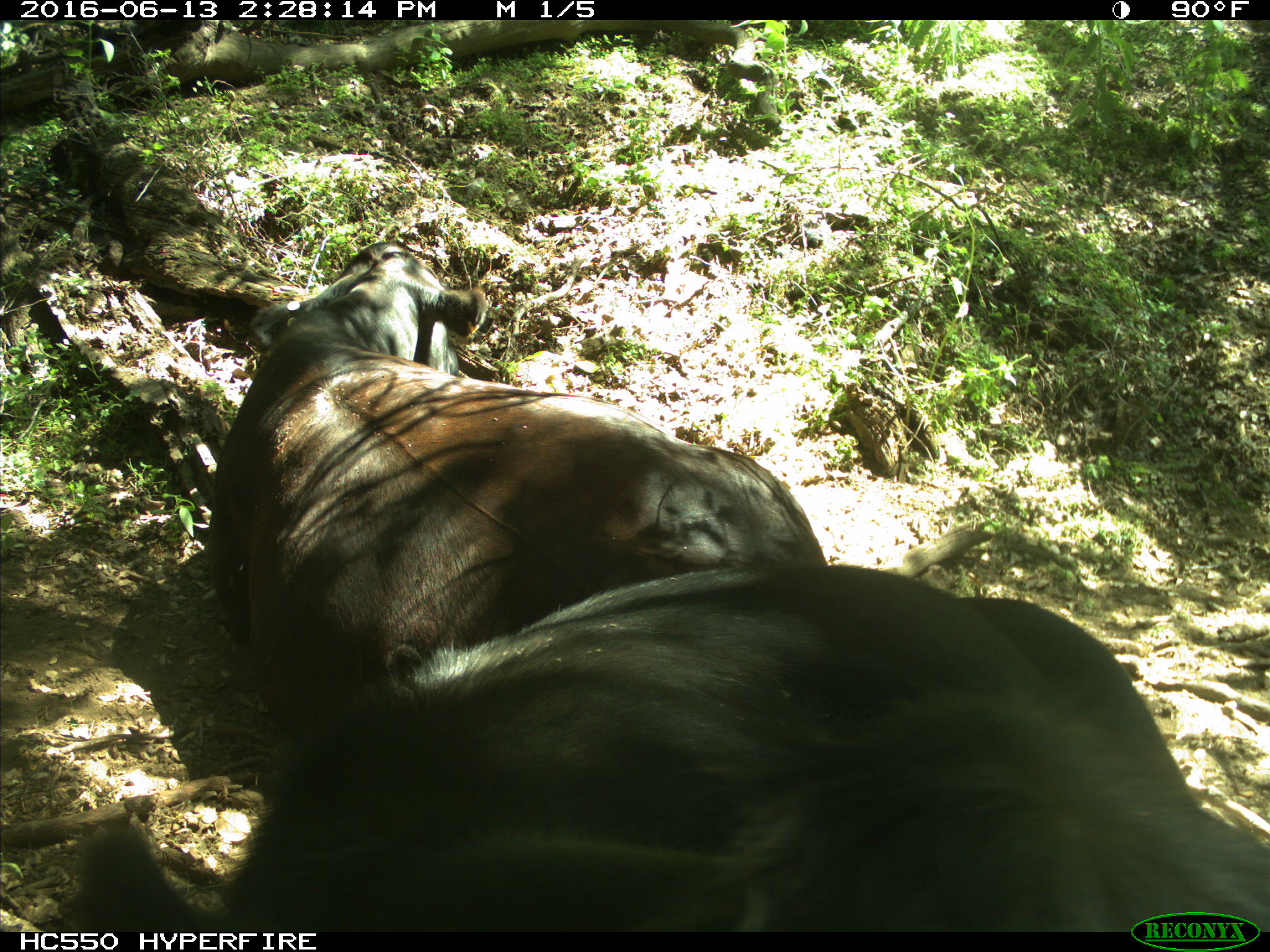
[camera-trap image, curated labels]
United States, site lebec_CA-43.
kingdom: Animalia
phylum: Chordata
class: Mammalia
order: Artiodactyla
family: Bovidae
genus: Bos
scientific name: Bos taurus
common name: domestic cow